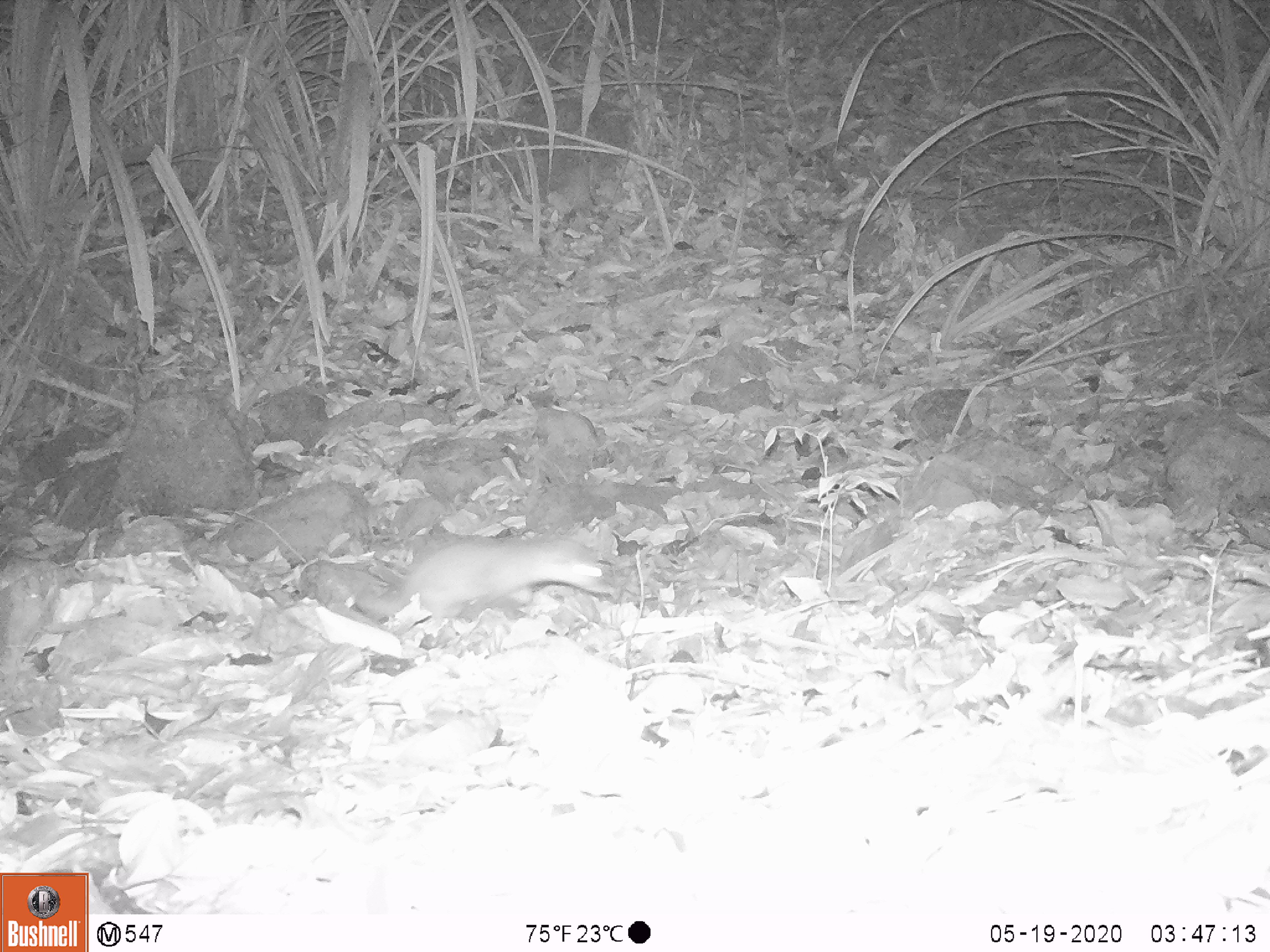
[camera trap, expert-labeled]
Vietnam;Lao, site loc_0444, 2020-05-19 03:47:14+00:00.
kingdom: Animalia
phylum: Chordata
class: Mammalia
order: Carnivora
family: Mustelidae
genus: Melogale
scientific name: Melogale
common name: ferret badger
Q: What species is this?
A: Ferret badger (Melogale).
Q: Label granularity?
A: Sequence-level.